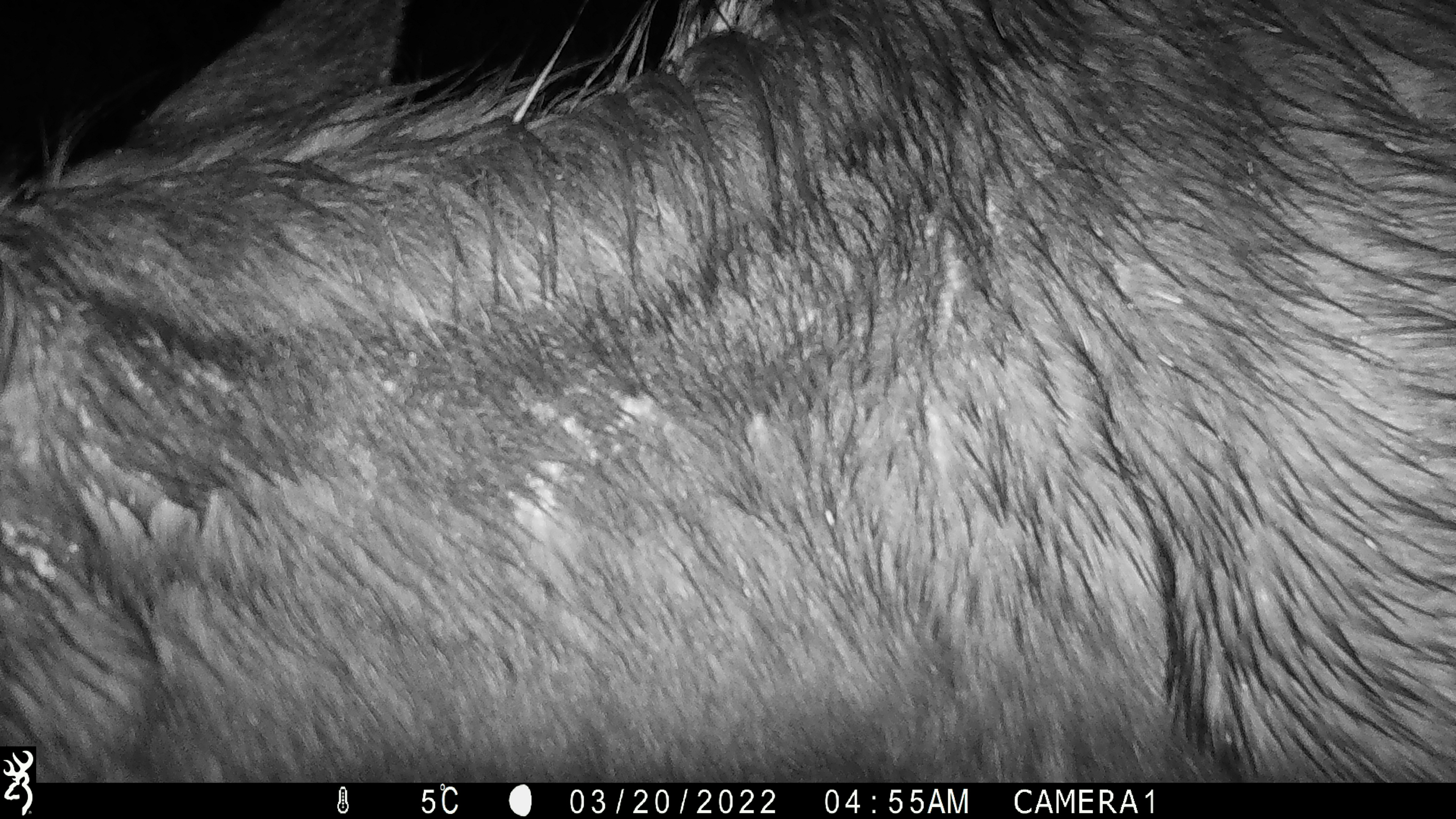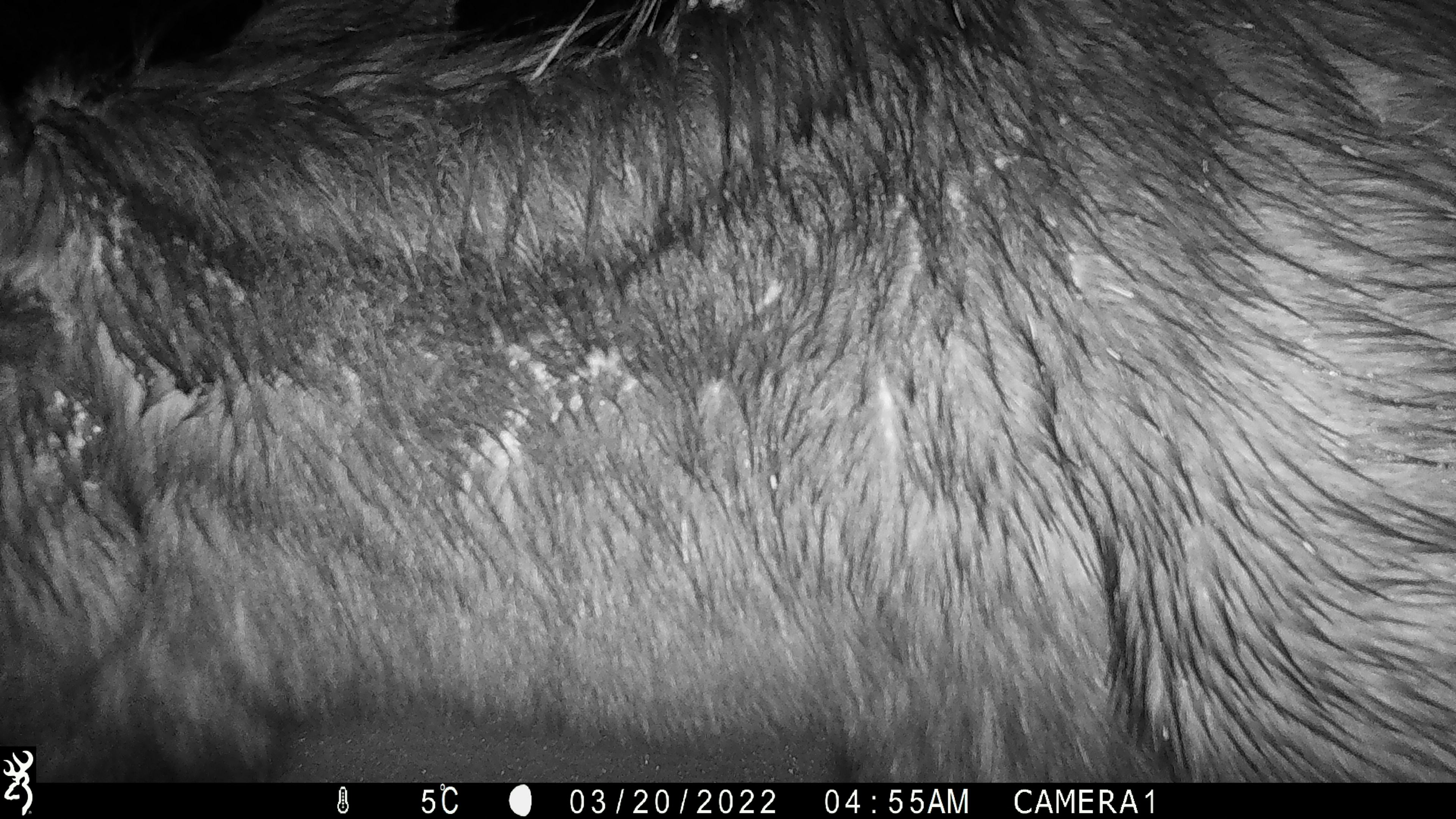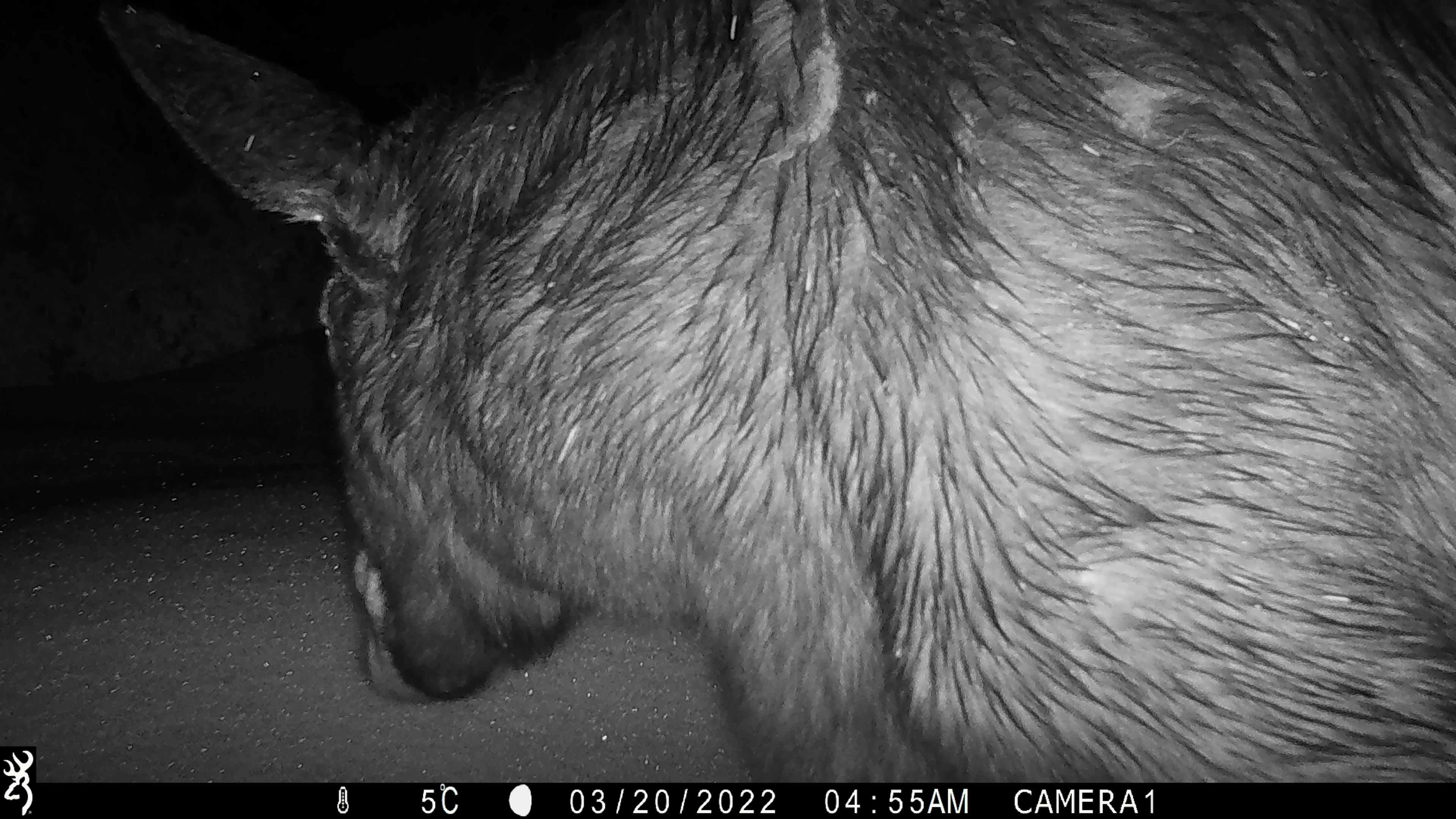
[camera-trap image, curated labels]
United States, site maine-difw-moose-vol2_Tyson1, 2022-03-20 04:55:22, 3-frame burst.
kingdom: Animalia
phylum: Chordata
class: Mammalia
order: Artiodactyla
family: Cervidae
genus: Alces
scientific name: Alces alces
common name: moose